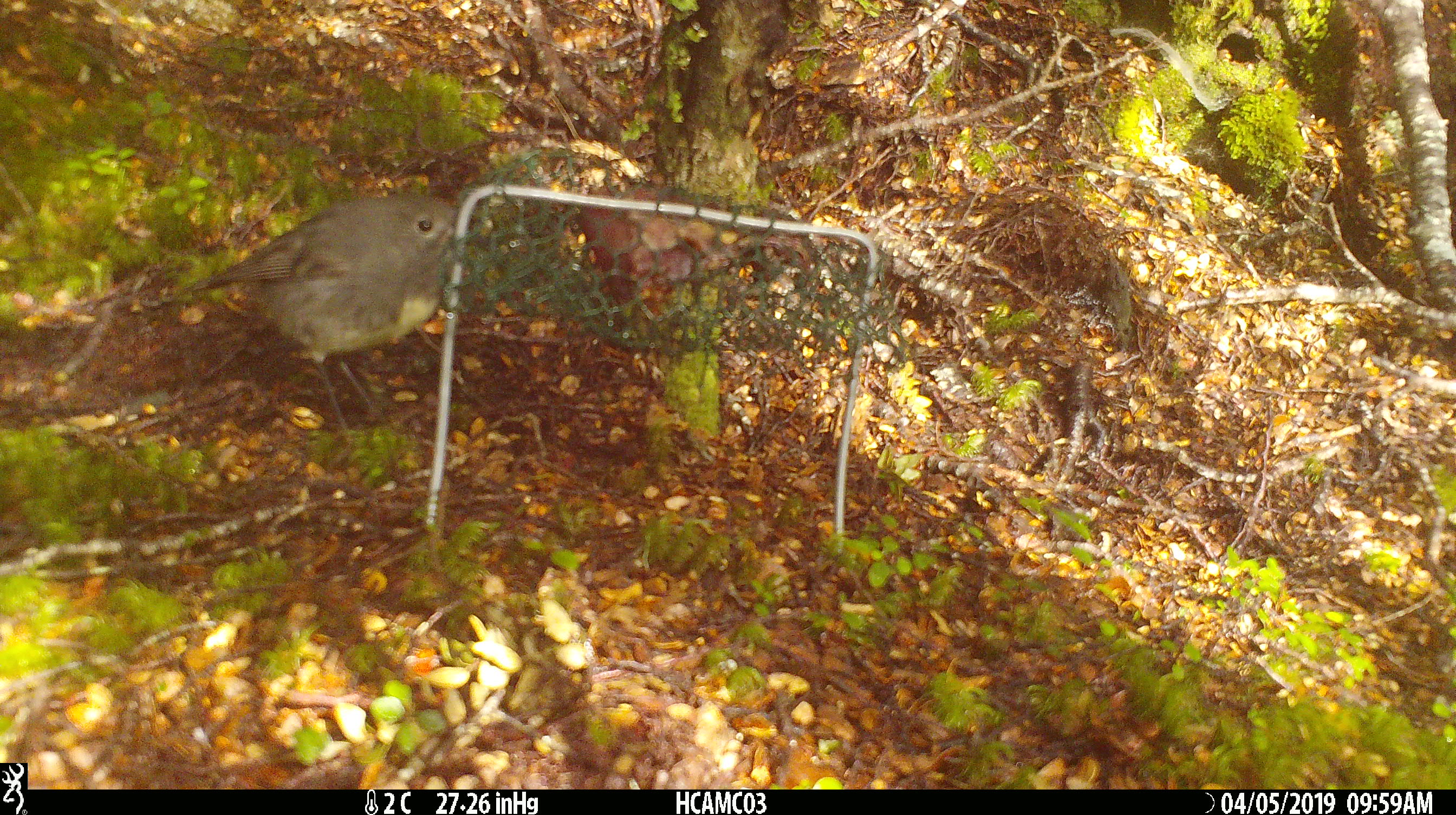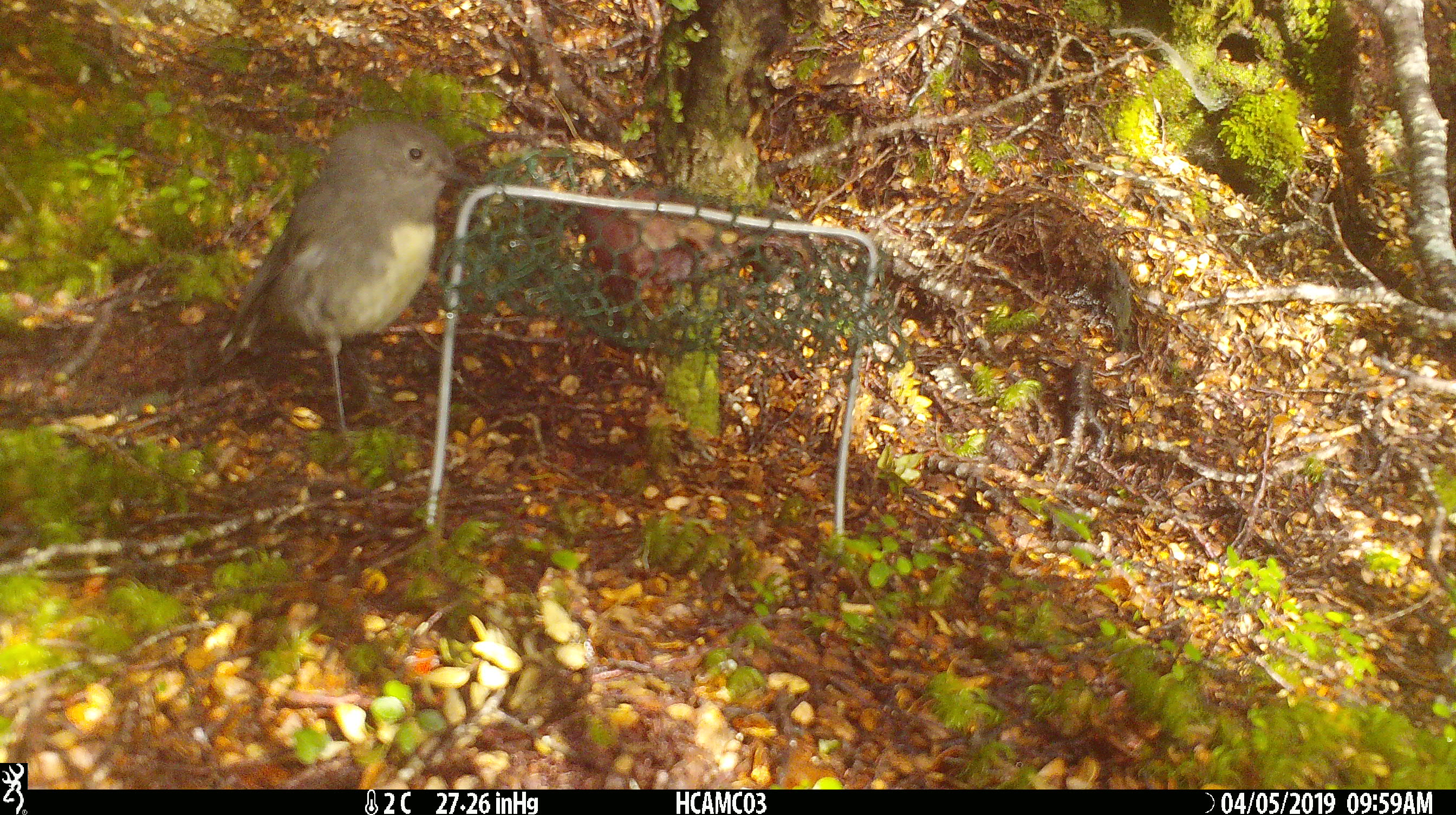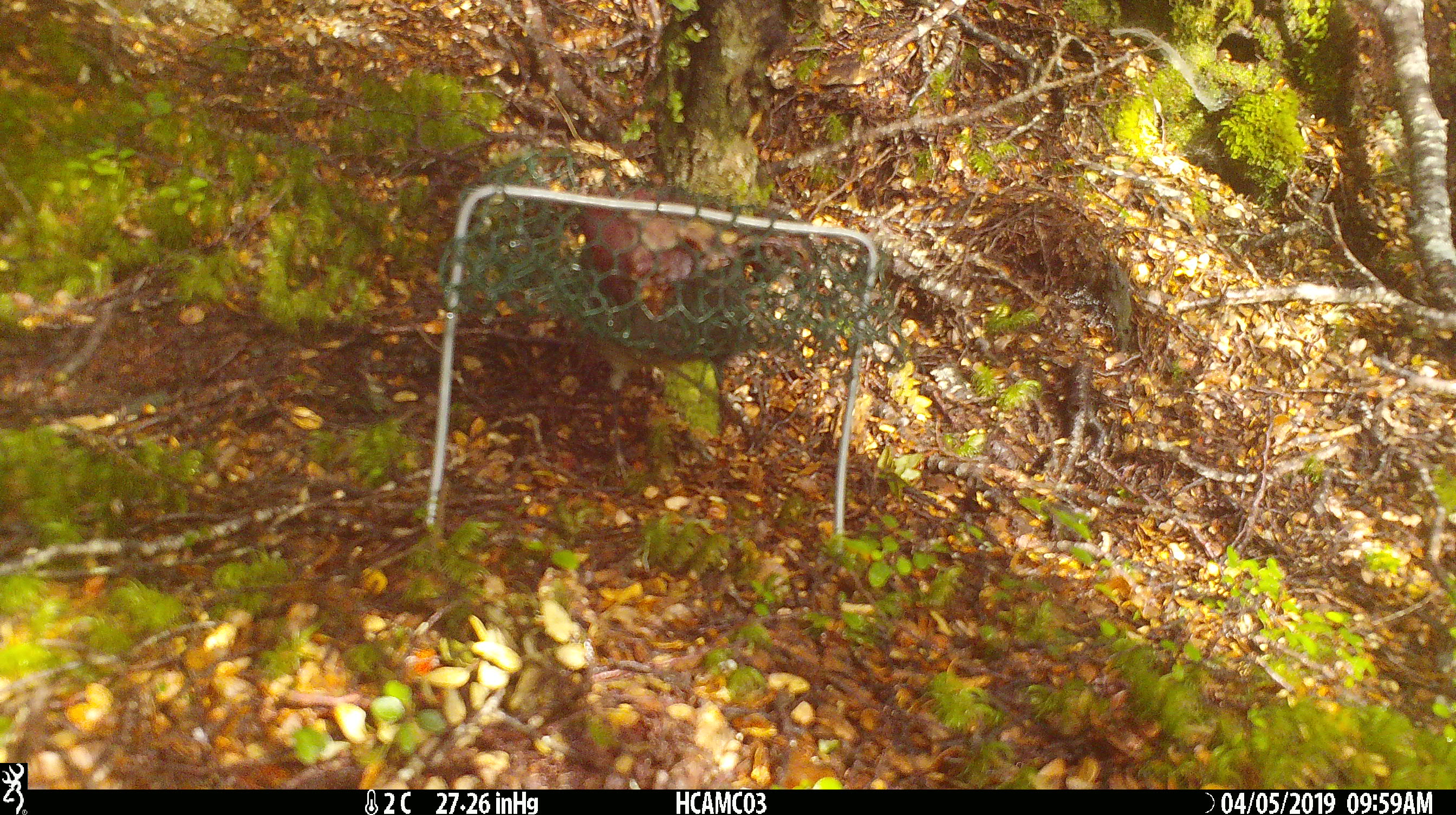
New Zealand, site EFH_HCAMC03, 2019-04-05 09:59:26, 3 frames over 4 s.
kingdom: Animalia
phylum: Chordata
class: Aves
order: Passeriformes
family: Petroicidae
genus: Petroica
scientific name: Petroica australis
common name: new zealand robin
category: robin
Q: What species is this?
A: Robin (new zealand robin) (Petroica australis).